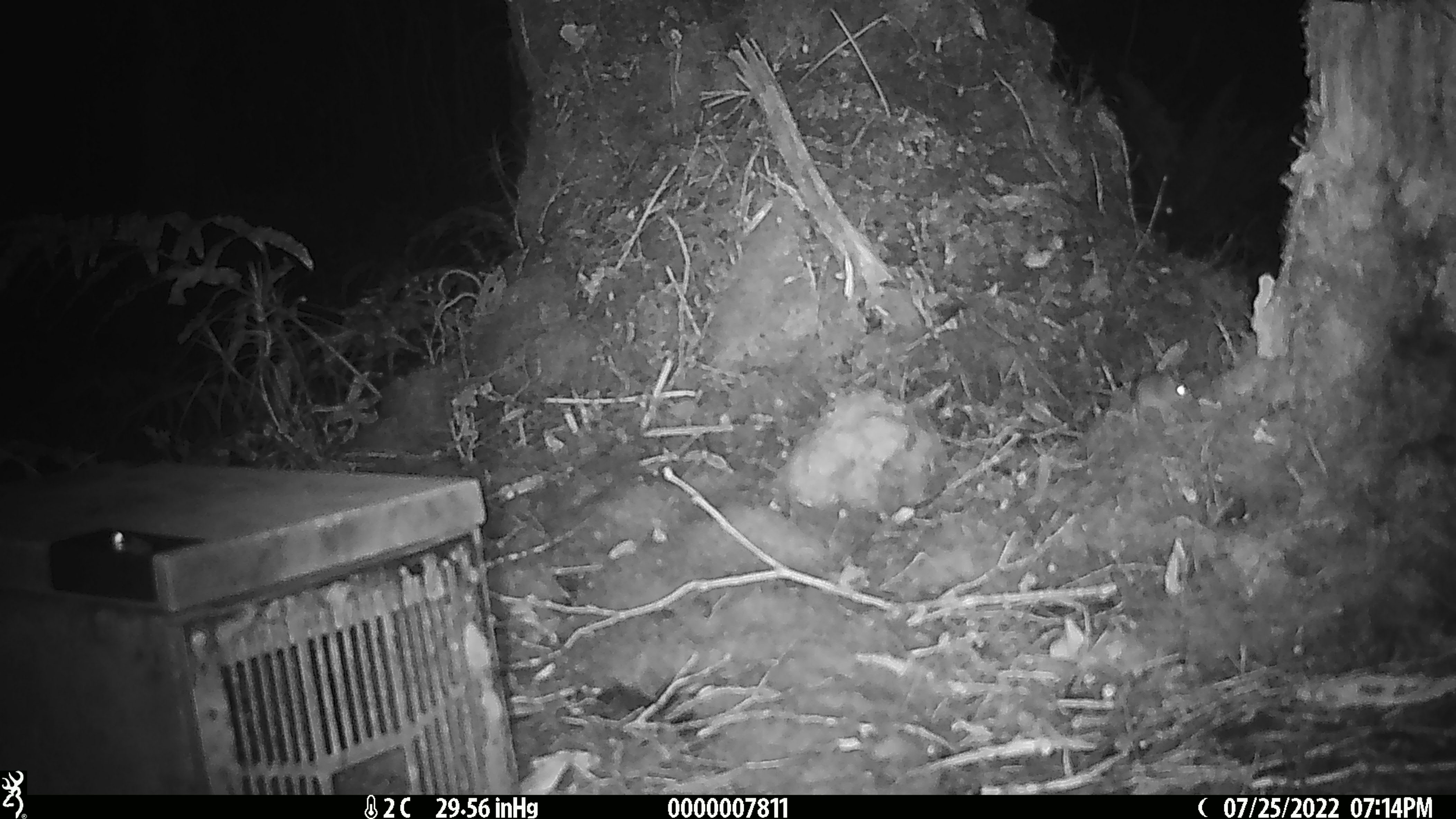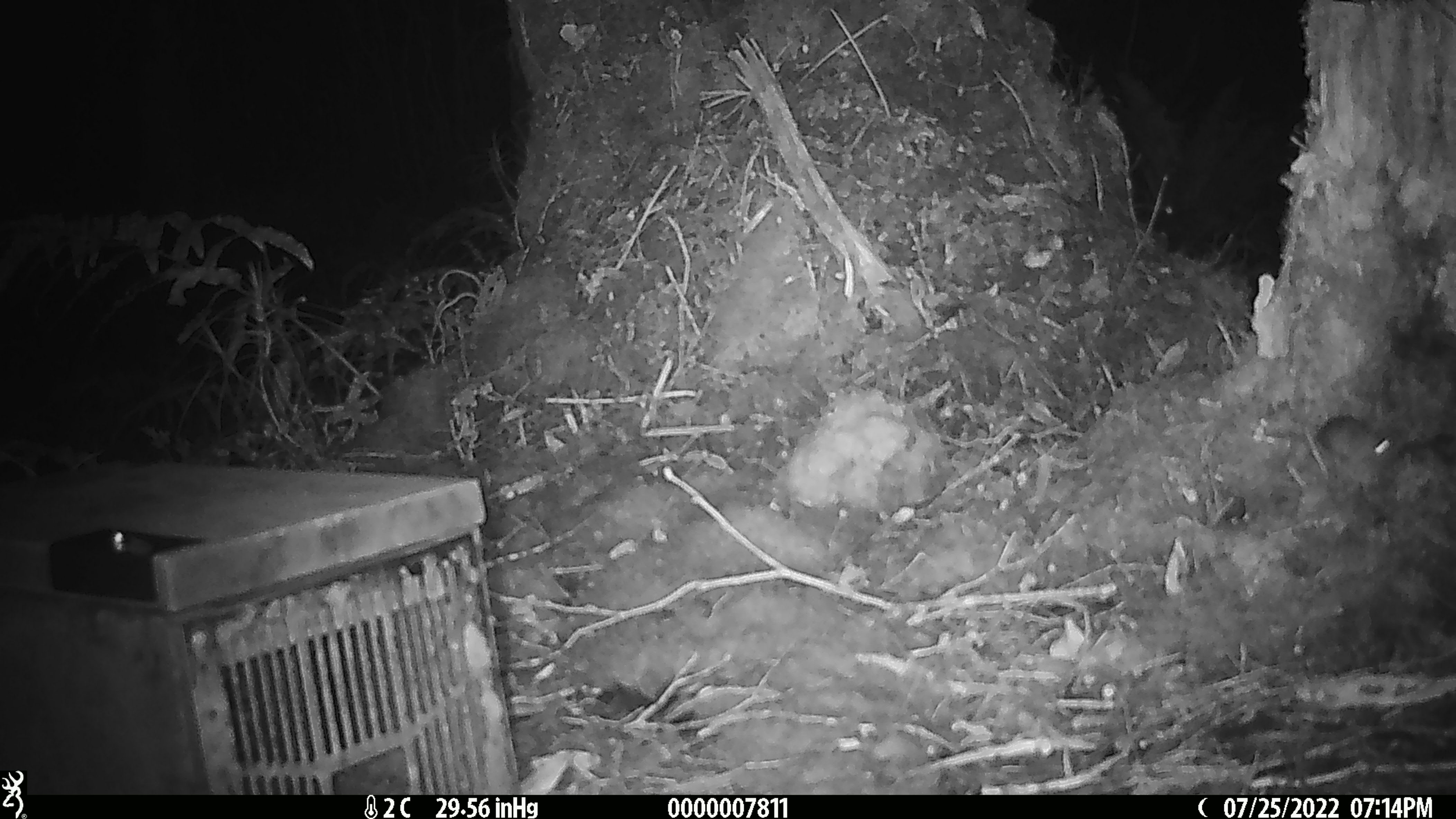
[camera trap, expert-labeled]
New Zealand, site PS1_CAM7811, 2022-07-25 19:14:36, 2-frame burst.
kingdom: Animalia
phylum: Chordata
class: Mammalia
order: Rodentia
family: Muridae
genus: Mus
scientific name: Mus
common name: mouse